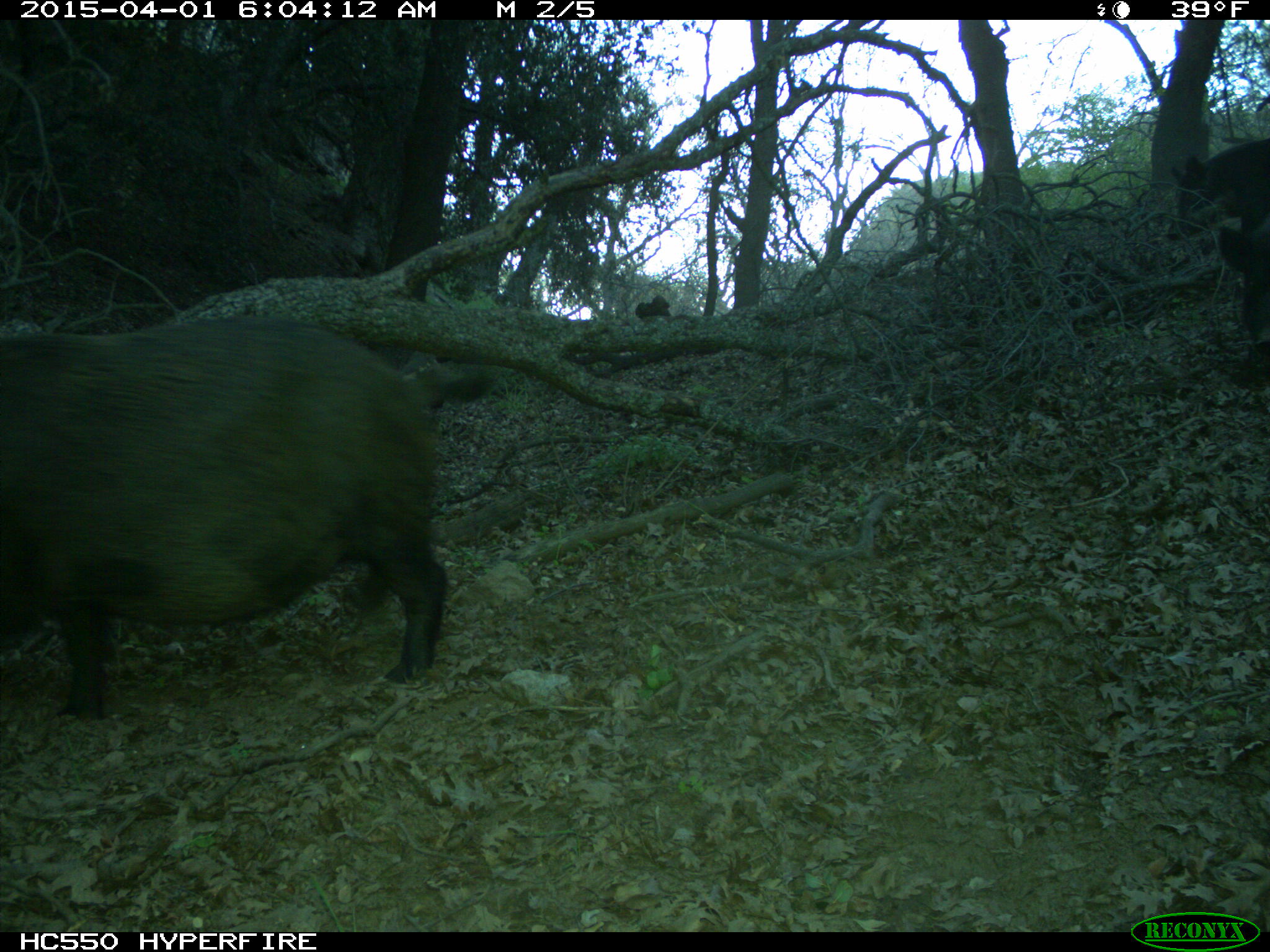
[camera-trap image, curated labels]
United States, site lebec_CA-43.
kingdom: Animalia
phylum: Chordata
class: Mammalia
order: Artiodactyla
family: Suidae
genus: Sus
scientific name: Sus scrofa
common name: wild boar